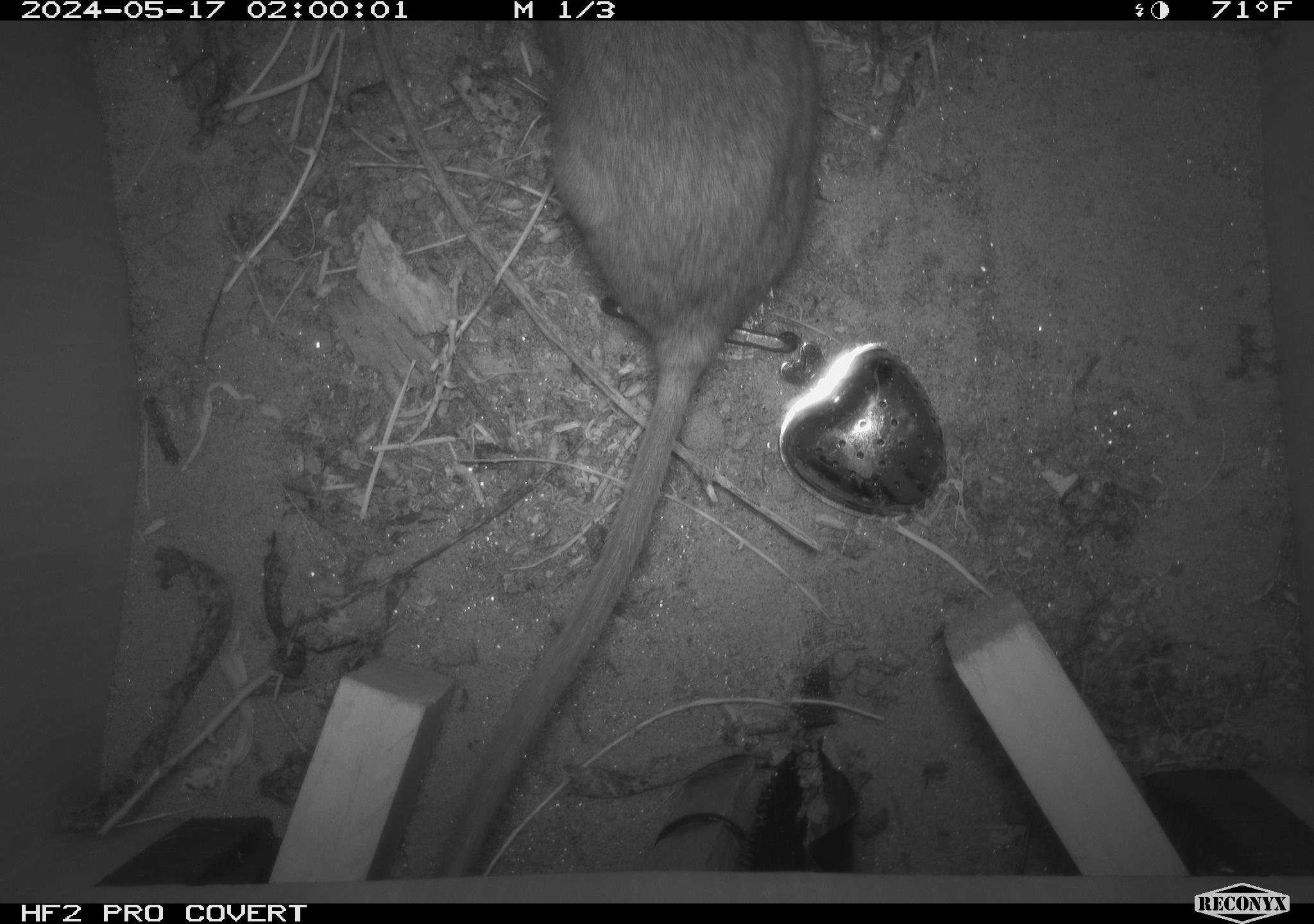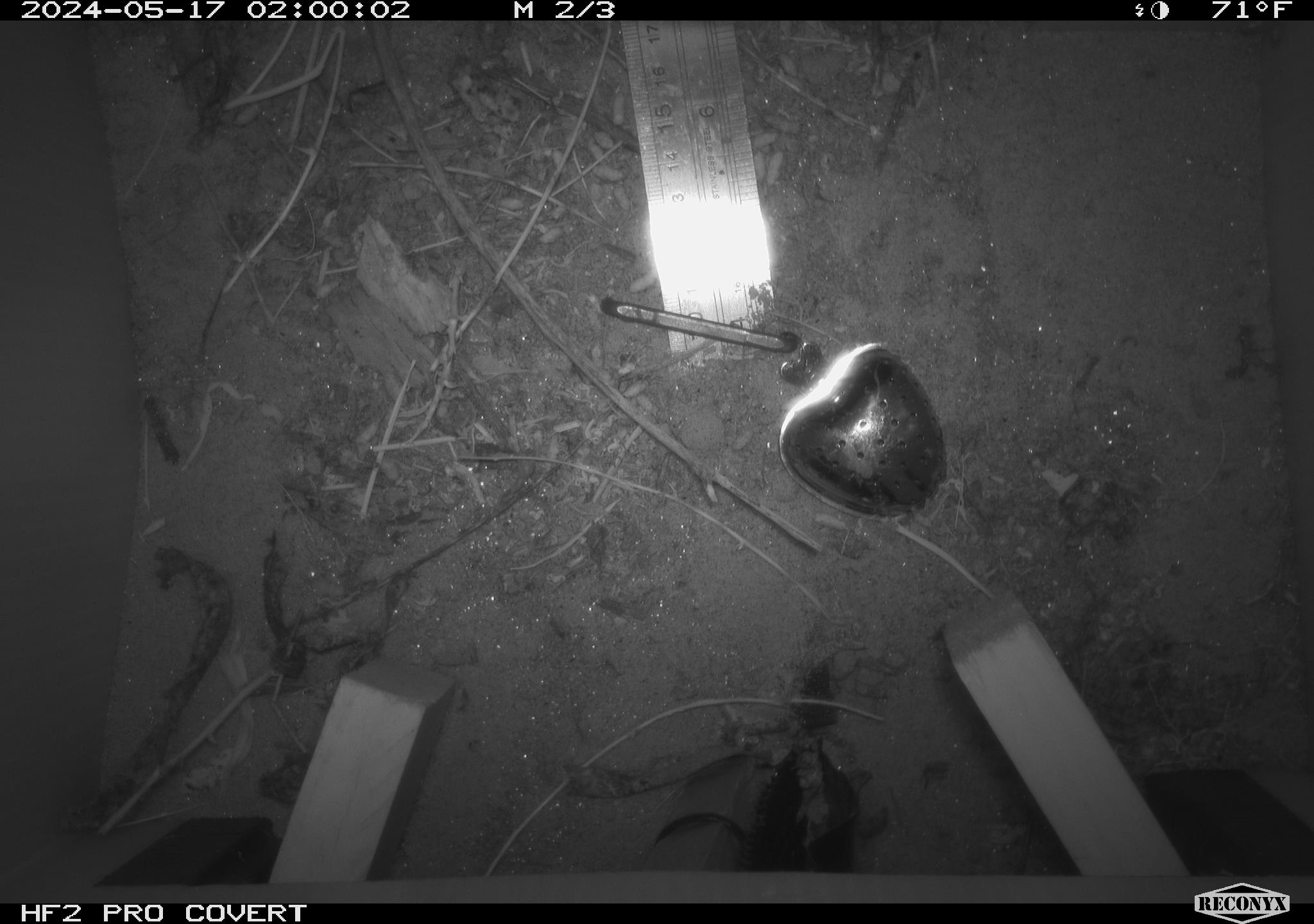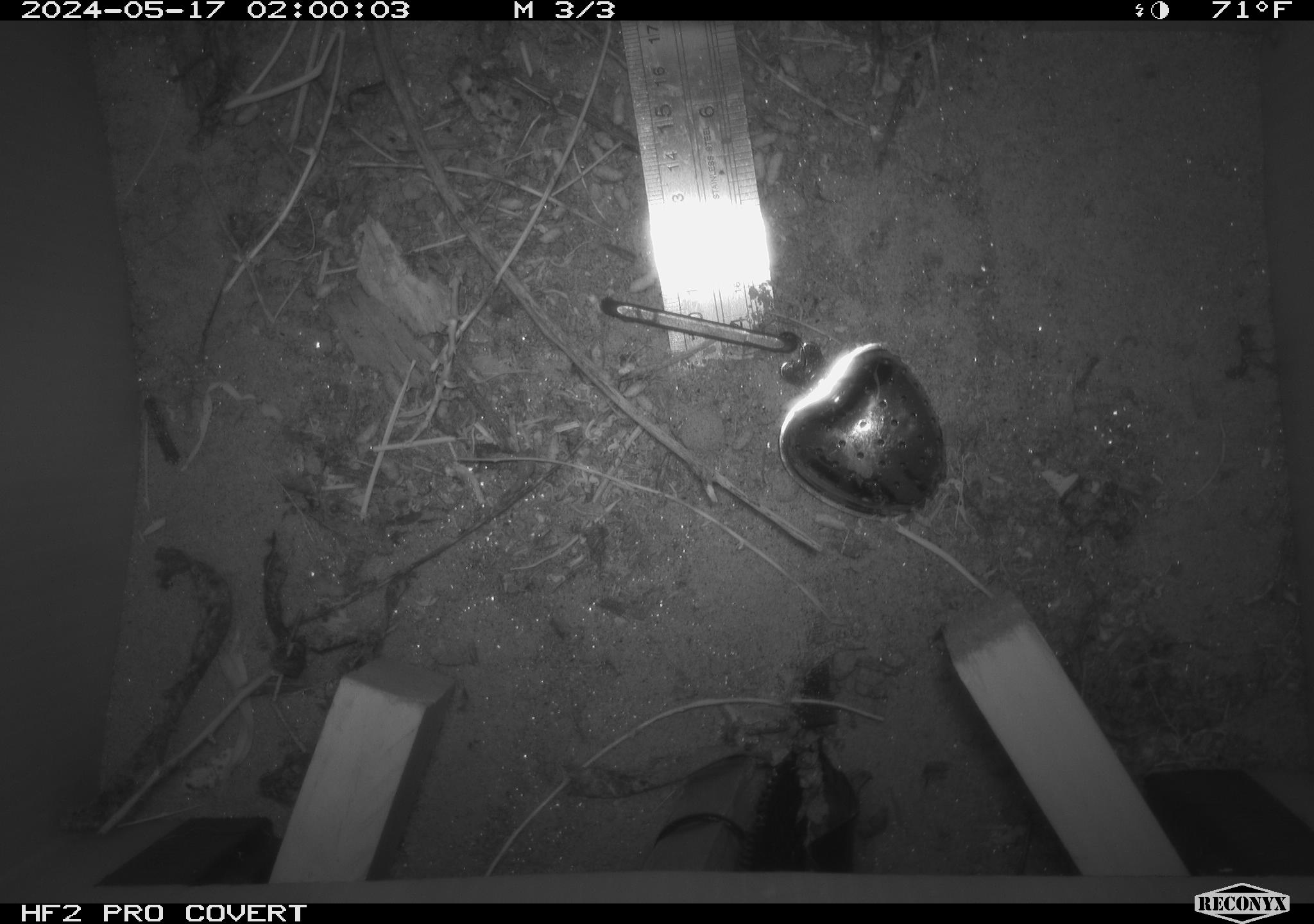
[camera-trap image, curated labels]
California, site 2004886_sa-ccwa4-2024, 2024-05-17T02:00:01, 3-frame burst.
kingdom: Animalia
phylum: Chordata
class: Mammalia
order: Rodentia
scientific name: Rodentia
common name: woodrat or rat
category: woodrat or rat species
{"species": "woodrat or rat species (woodrat or rat) (Rodentia)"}